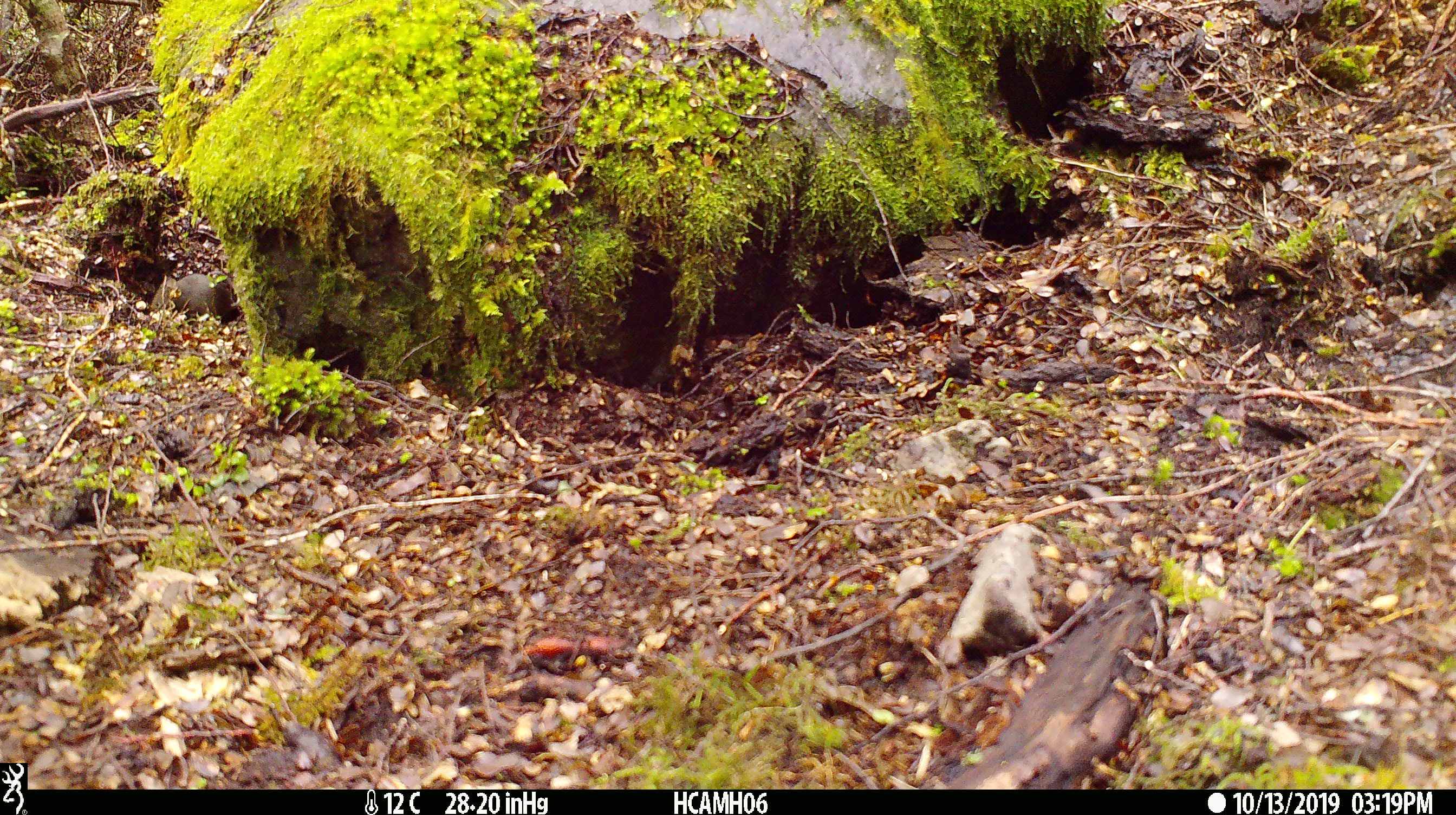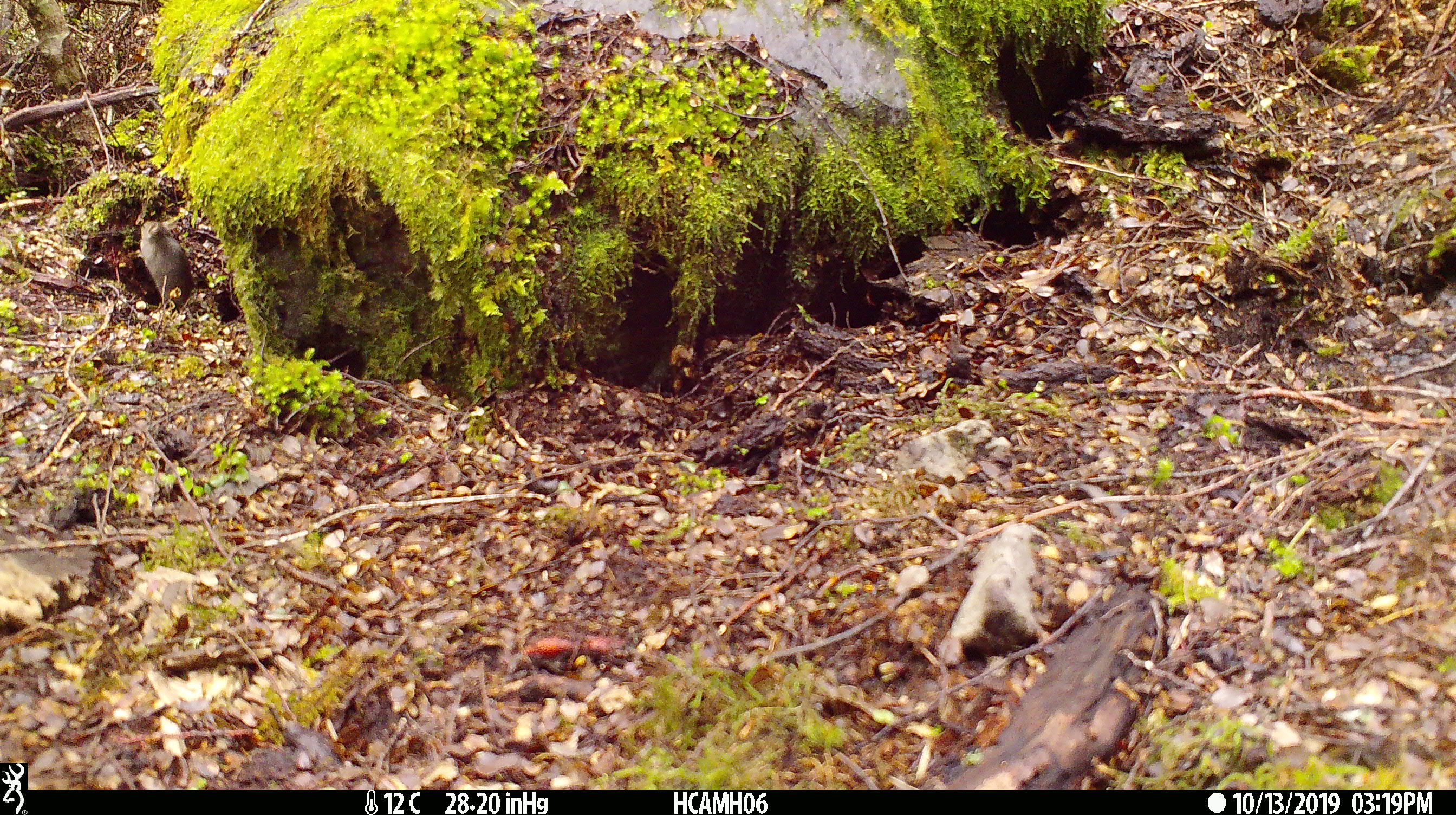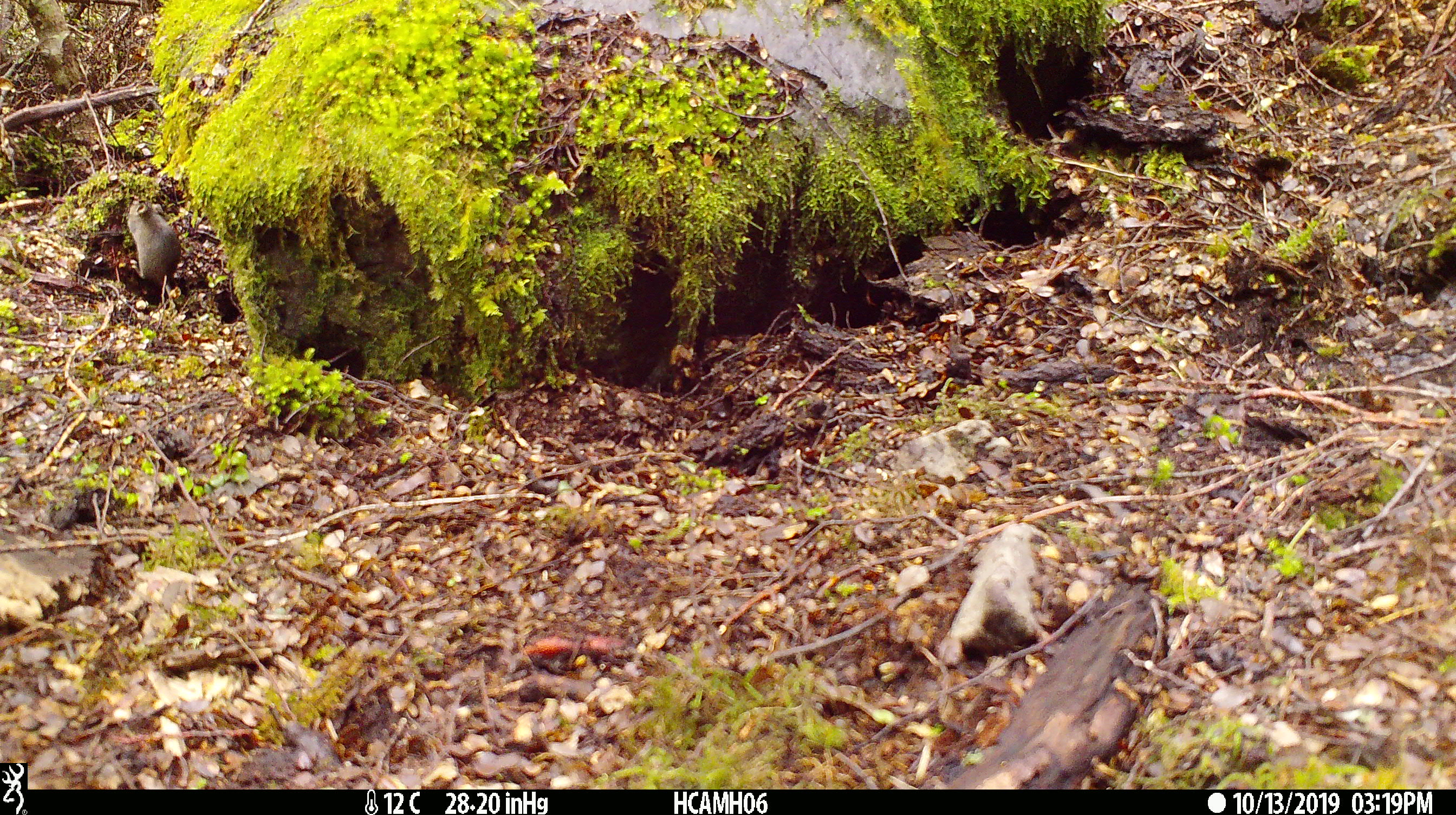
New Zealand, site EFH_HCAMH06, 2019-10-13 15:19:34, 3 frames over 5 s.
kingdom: Animalia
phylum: Chordata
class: Mammalia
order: Rodentia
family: Muridae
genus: Mus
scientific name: Mus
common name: mouse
Mouse (Mus).